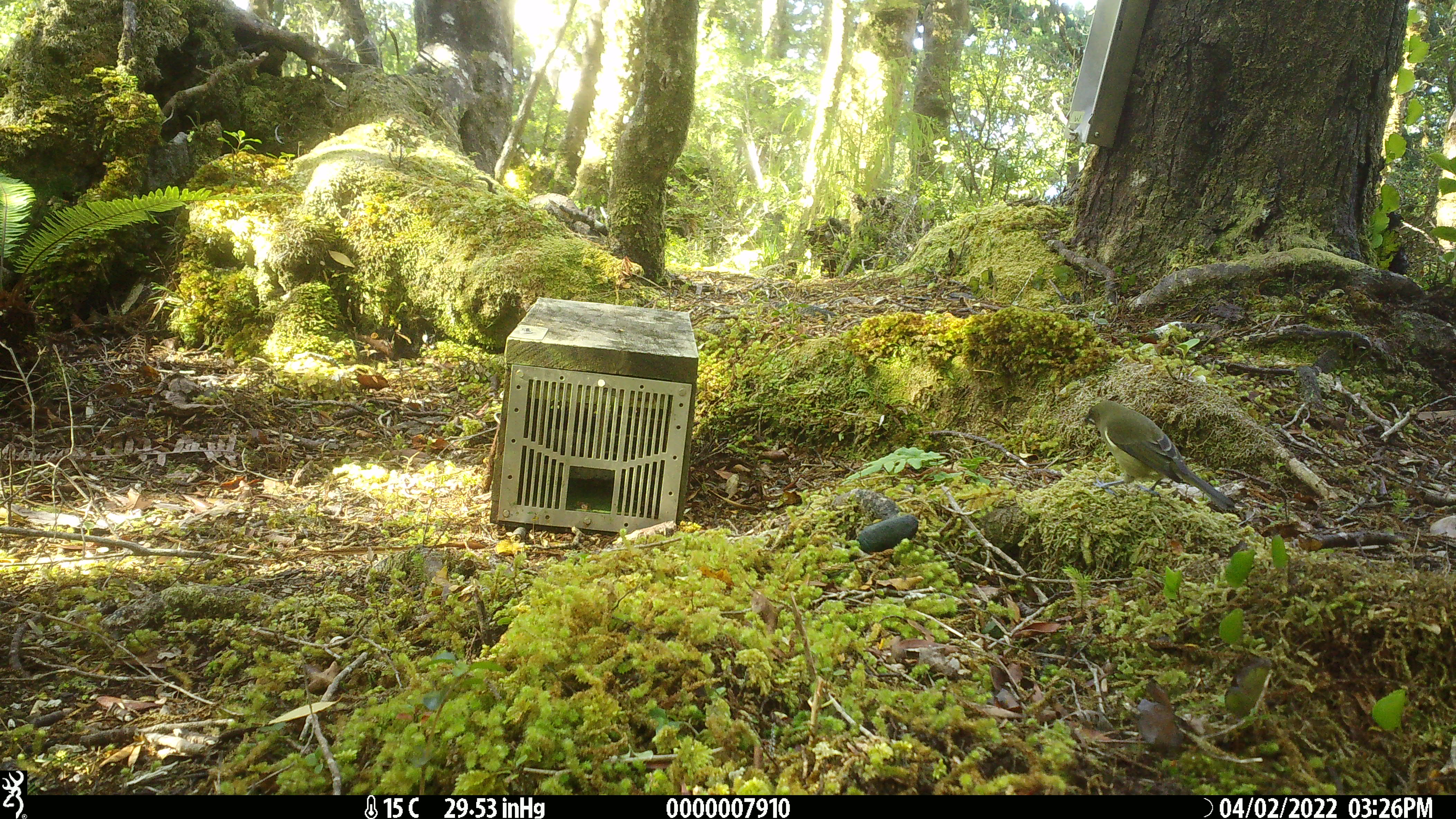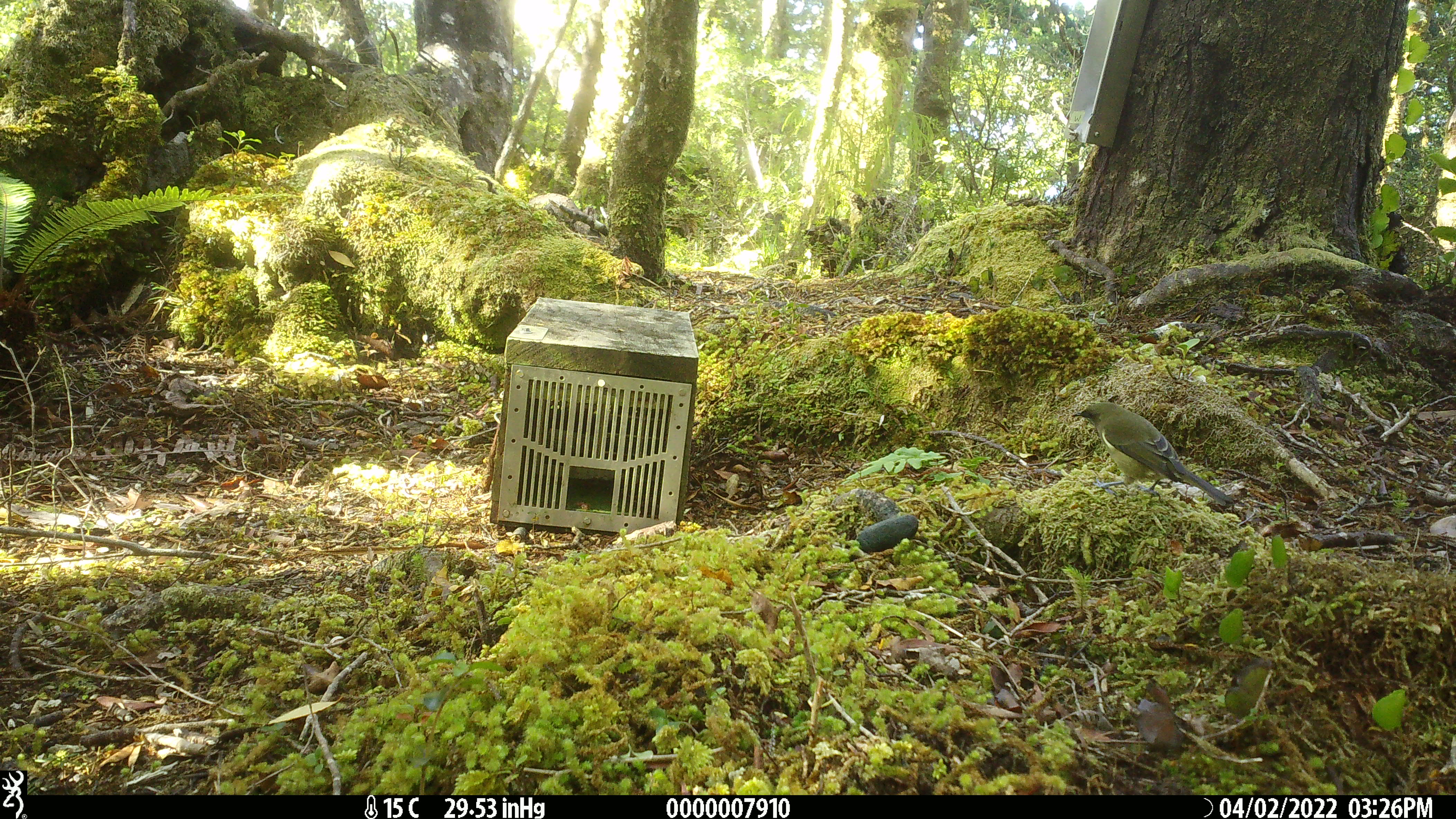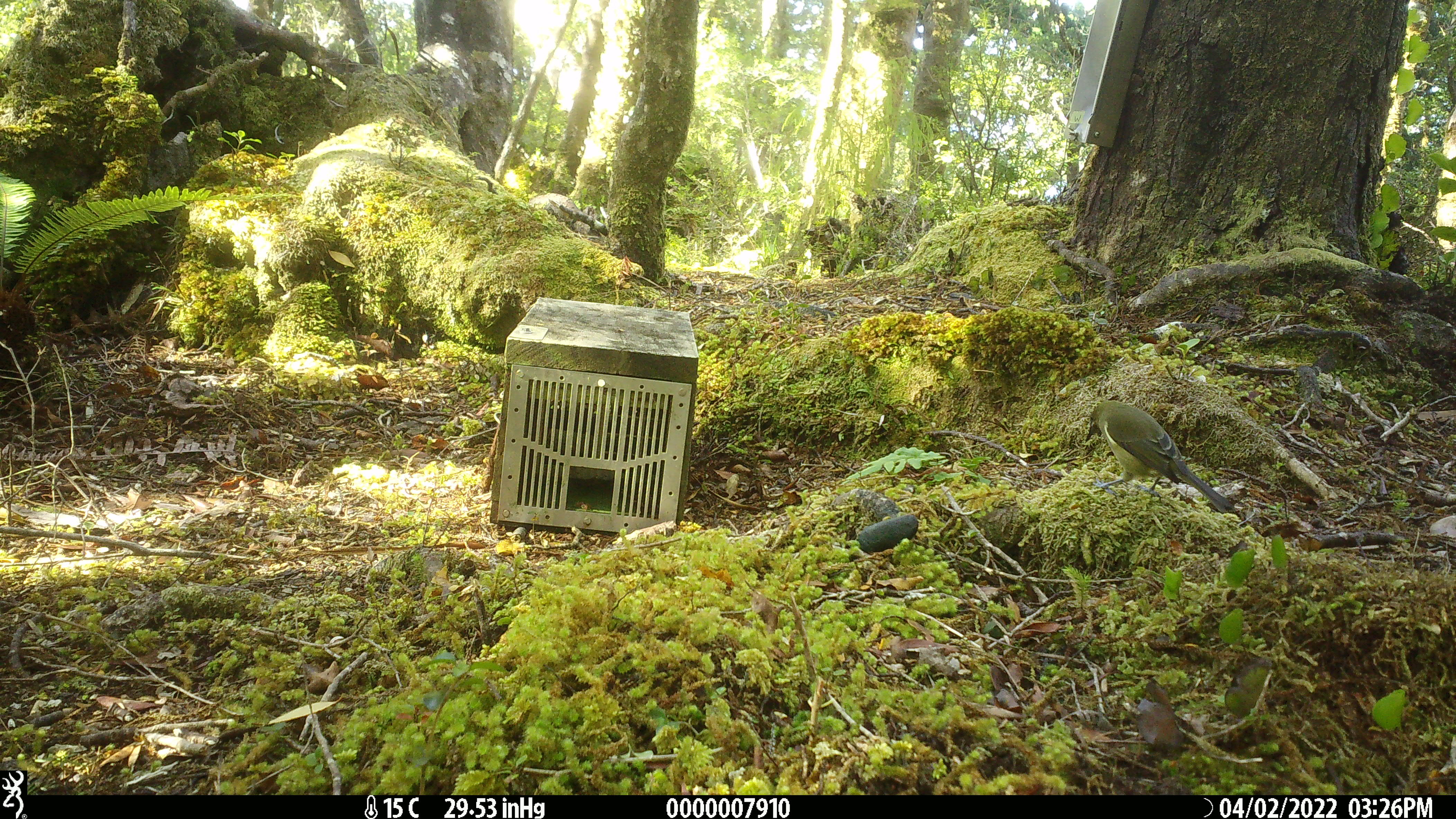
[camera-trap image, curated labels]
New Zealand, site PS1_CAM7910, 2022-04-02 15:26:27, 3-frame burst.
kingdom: Animalia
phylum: Chordata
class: Aves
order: Passeriformes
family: Meliphagidae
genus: Anthornis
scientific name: Anthornis melanura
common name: new zealand bellbird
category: bellbird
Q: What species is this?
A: Bellbird (new zealand bellbird) (Anthornis melanura).